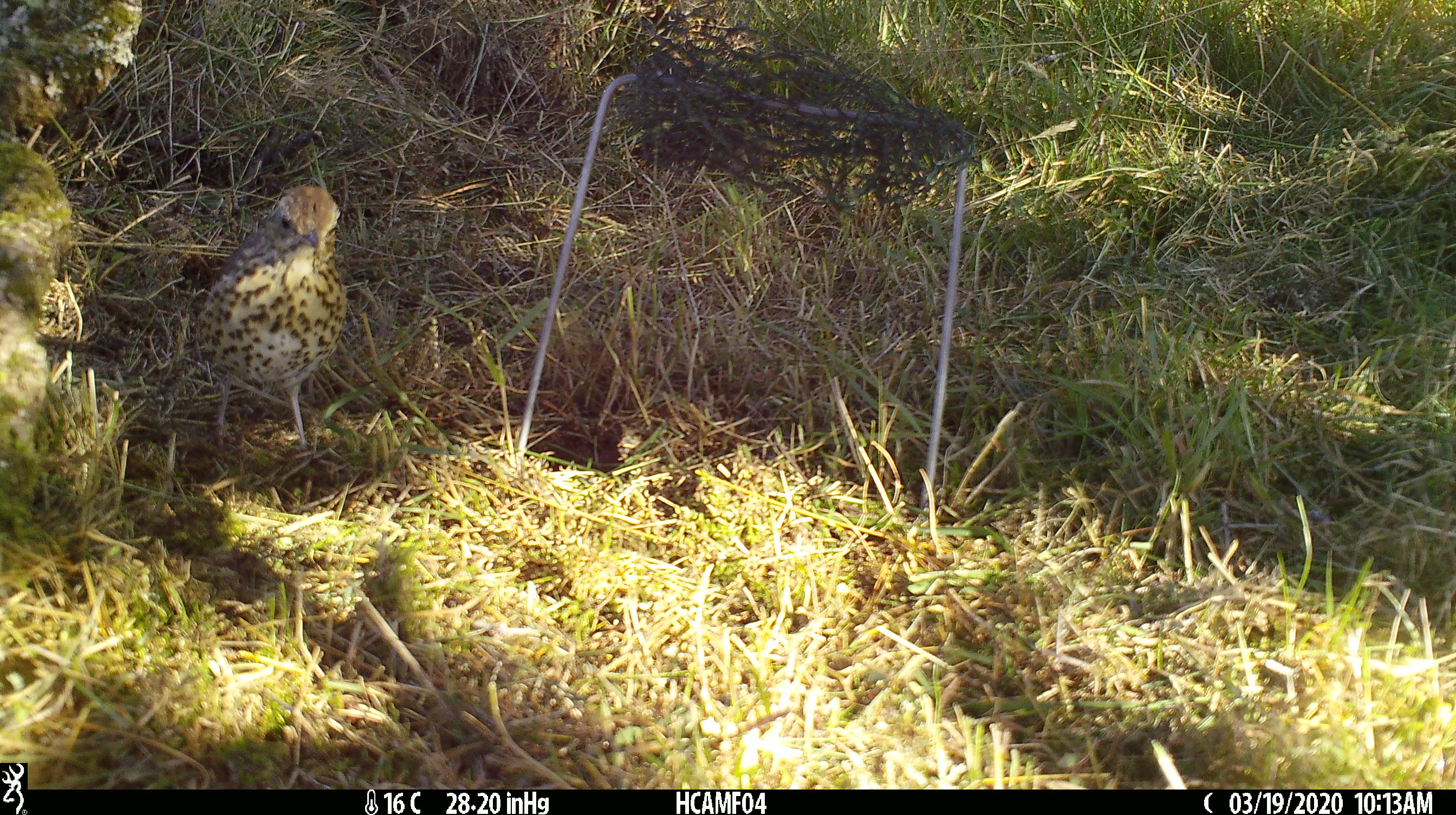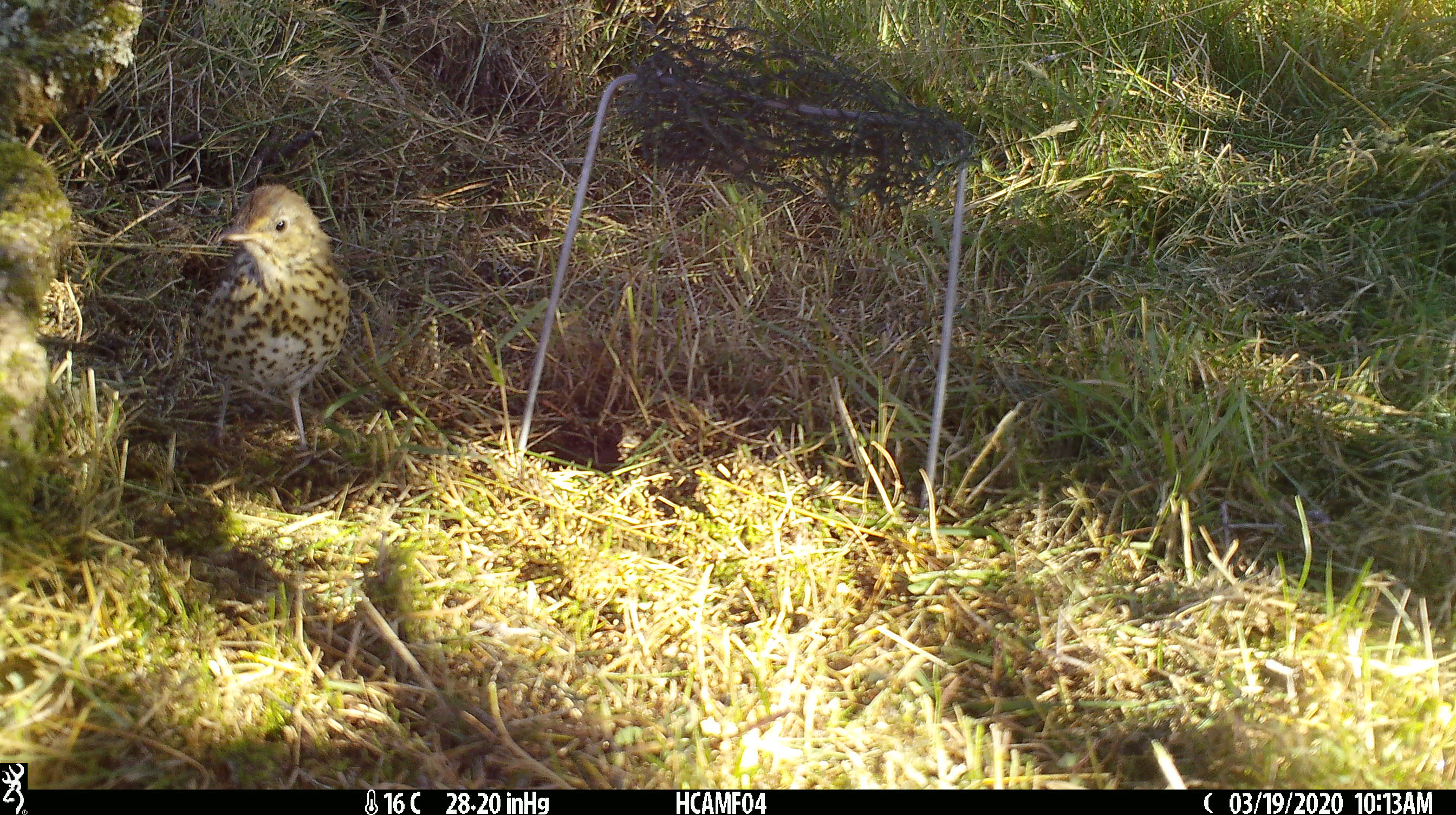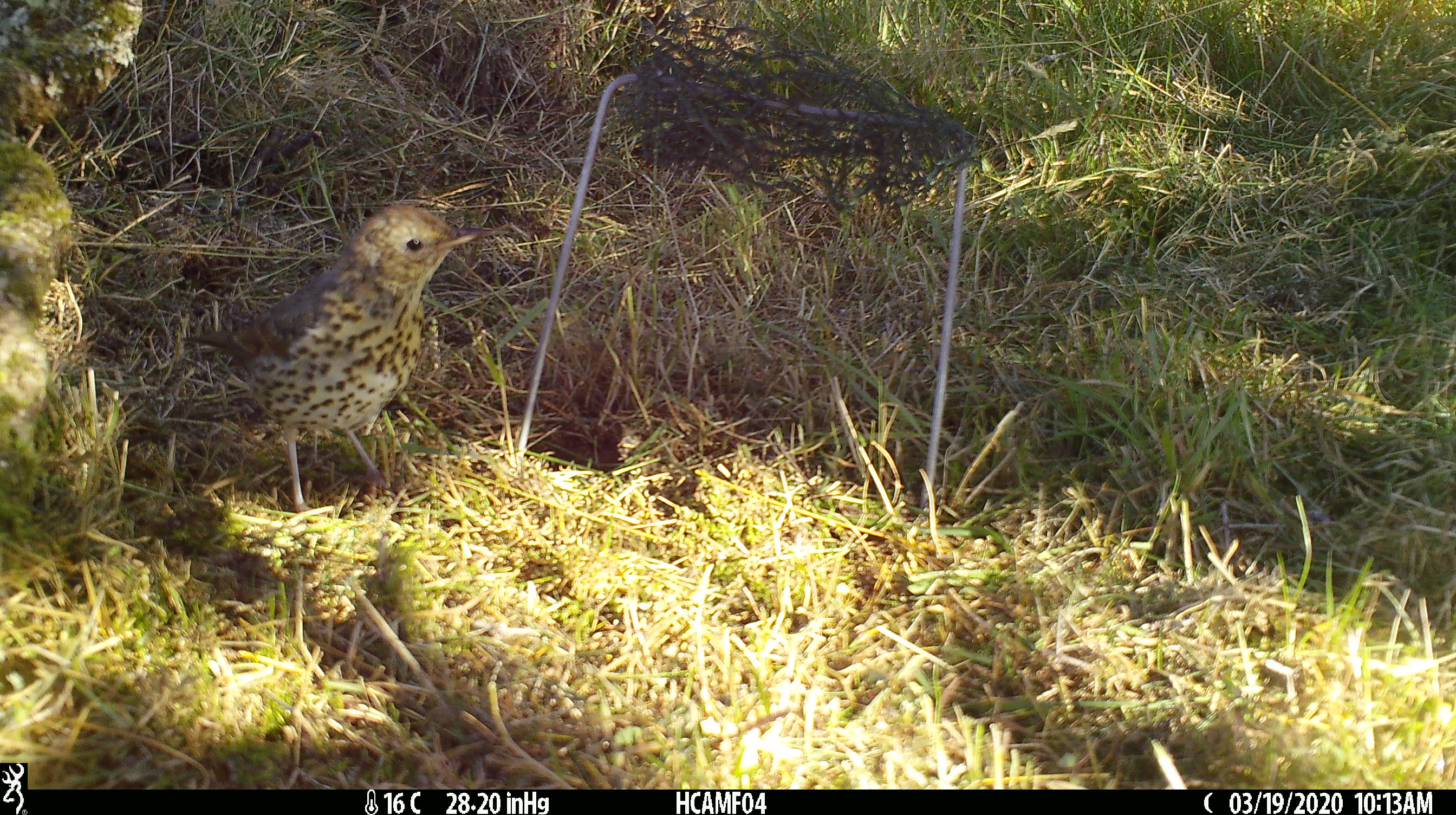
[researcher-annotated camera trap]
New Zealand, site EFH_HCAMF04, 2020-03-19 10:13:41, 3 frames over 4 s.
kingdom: Animalia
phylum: Chordata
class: Aves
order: Passeriformes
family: Turdidae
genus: Turdus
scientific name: Turdus philomelos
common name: song thrush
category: thrush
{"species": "thrush (song thrush) (Turdus philomelos)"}